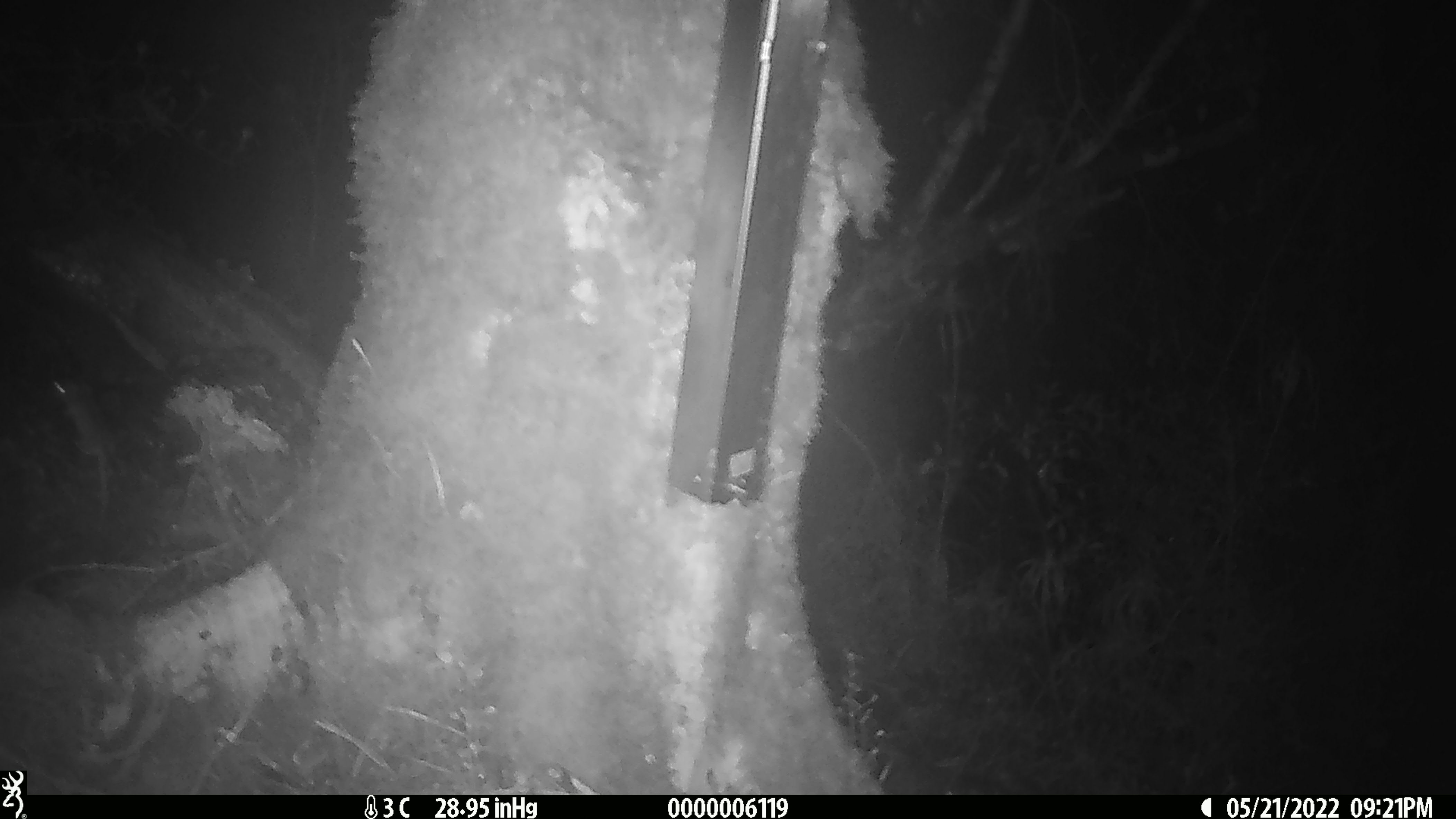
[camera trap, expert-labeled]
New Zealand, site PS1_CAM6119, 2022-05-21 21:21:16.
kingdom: Animalia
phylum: Chordata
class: Mammalia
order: Rodentia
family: Muridae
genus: Mus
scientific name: Mus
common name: mouse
Mouse (Mus).